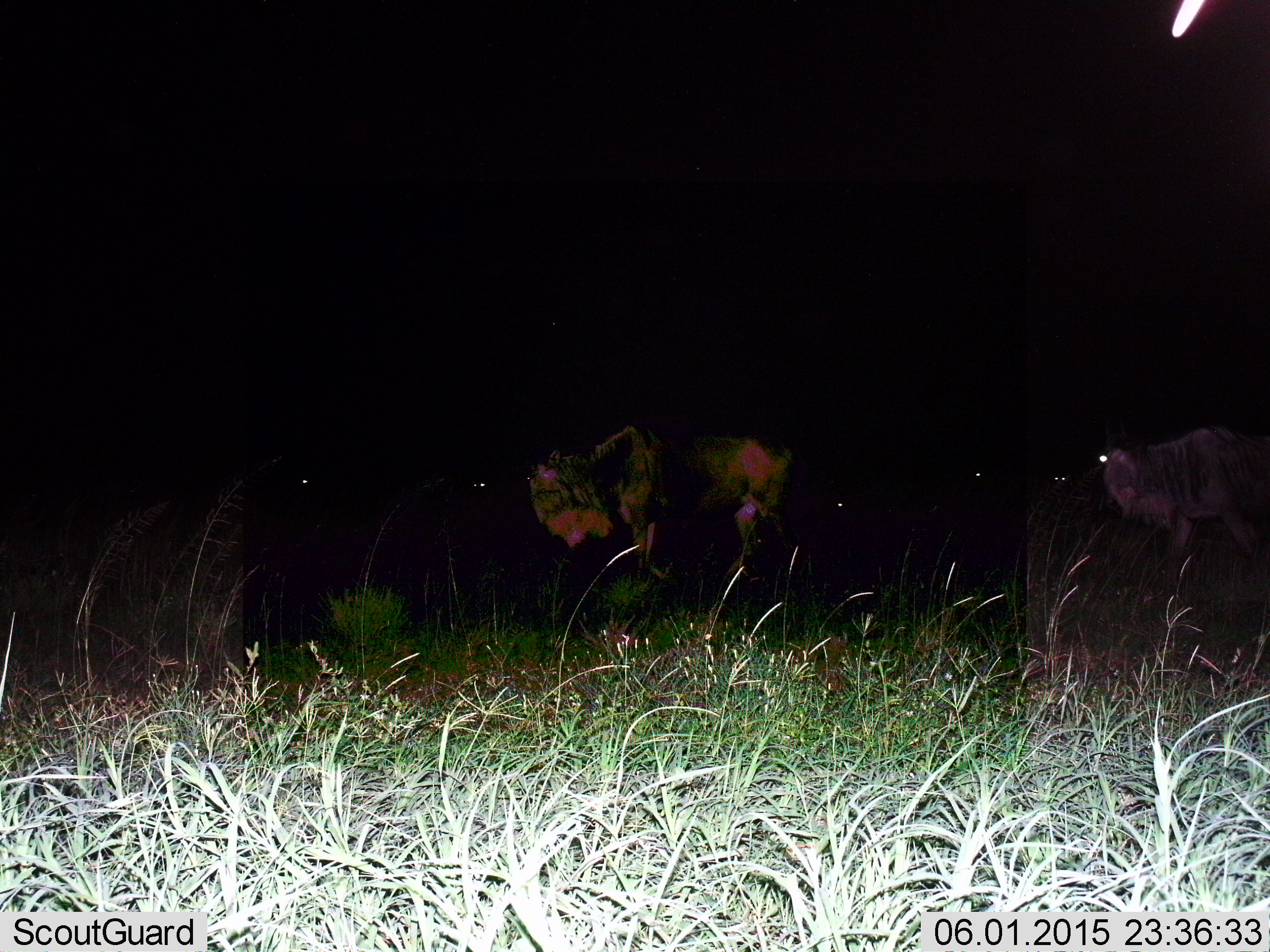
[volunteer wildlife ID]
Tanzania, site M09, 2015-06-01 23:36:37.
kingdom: Animalia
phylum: Chordata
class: Mammalia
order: Artiodactyla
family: Bovidae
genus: Connochaetes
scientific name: Connochaetes taurinus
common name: blue wildebeest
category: wildebeest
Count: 2.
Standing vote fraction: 60%.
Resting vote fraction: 0%.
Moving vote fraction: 80%.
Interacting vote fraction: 0%.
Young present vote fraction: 0%.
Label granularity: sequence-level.